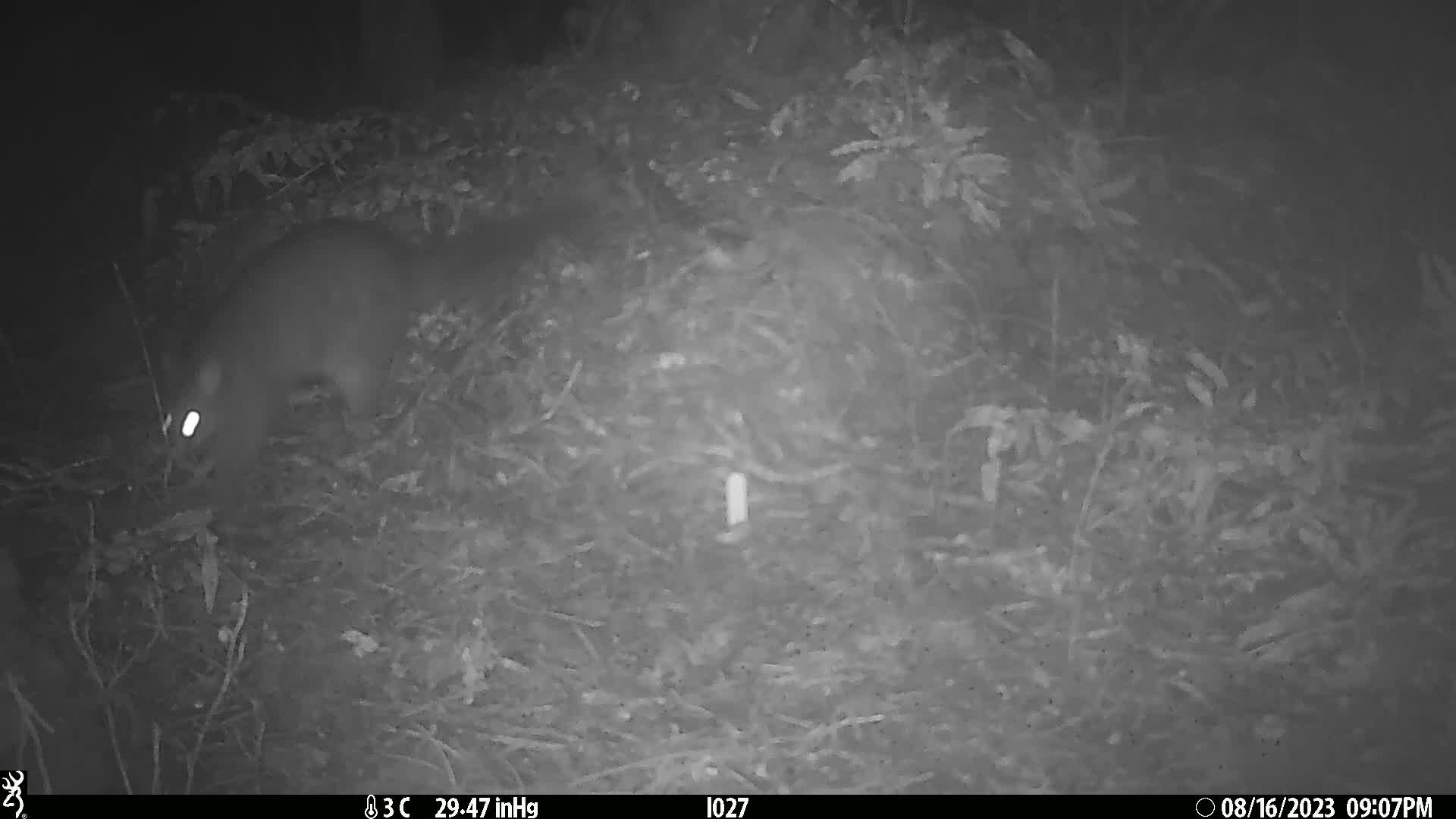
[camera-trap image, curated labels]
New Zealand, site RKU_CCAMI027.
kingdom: Animalia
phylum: Chordata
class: Mammalia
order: Diprotodontia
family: Phalangeridae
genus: Trichosurus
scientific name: Trichosurus vulpecula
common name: common brushtail possum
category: possum